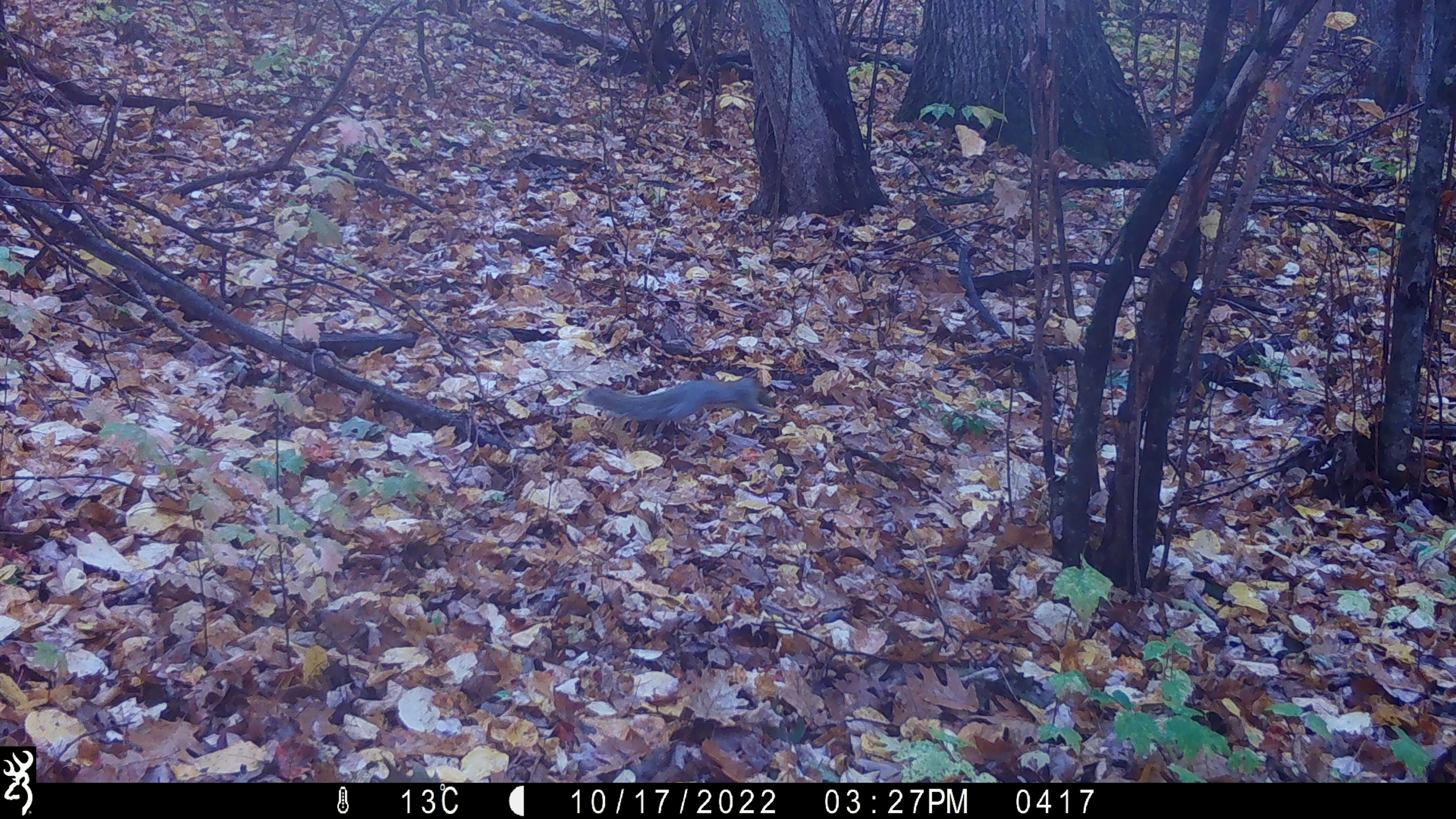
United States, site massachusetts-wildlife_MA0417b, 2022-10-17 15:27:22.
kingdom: Animalia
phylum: Chordata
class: Mammalia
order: Rodentia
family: Sciuridae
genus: Sciurus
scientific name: Sciurus carolinensis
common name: gray squirrel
Gray squirrel (Sciurus carolinensis).